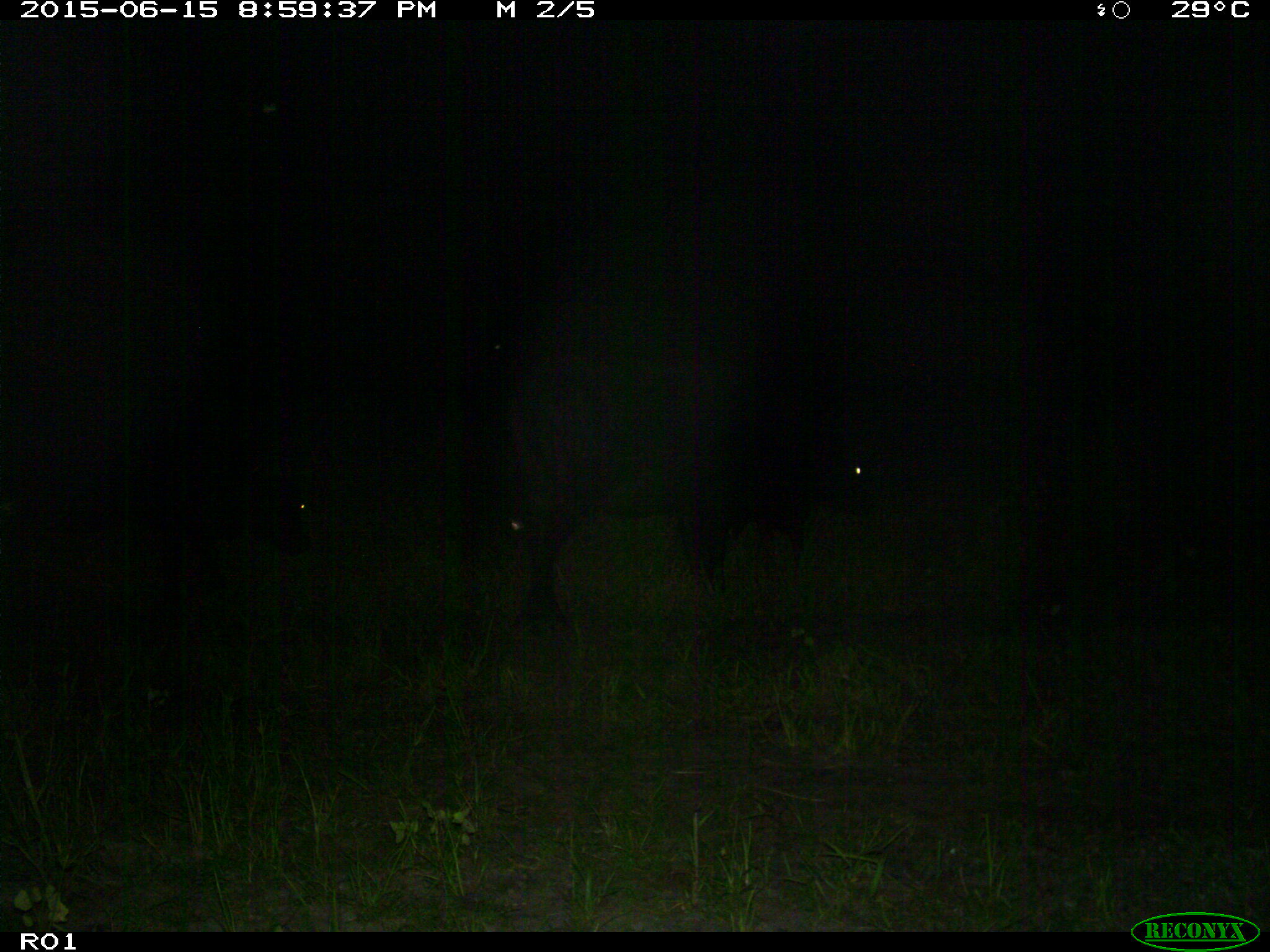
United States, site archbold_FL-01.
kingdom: Animalia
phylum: Chordata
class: Mammalia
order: Artiodactyla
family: Bovidae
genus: Bos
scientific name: Bos taurus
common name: domestic cow